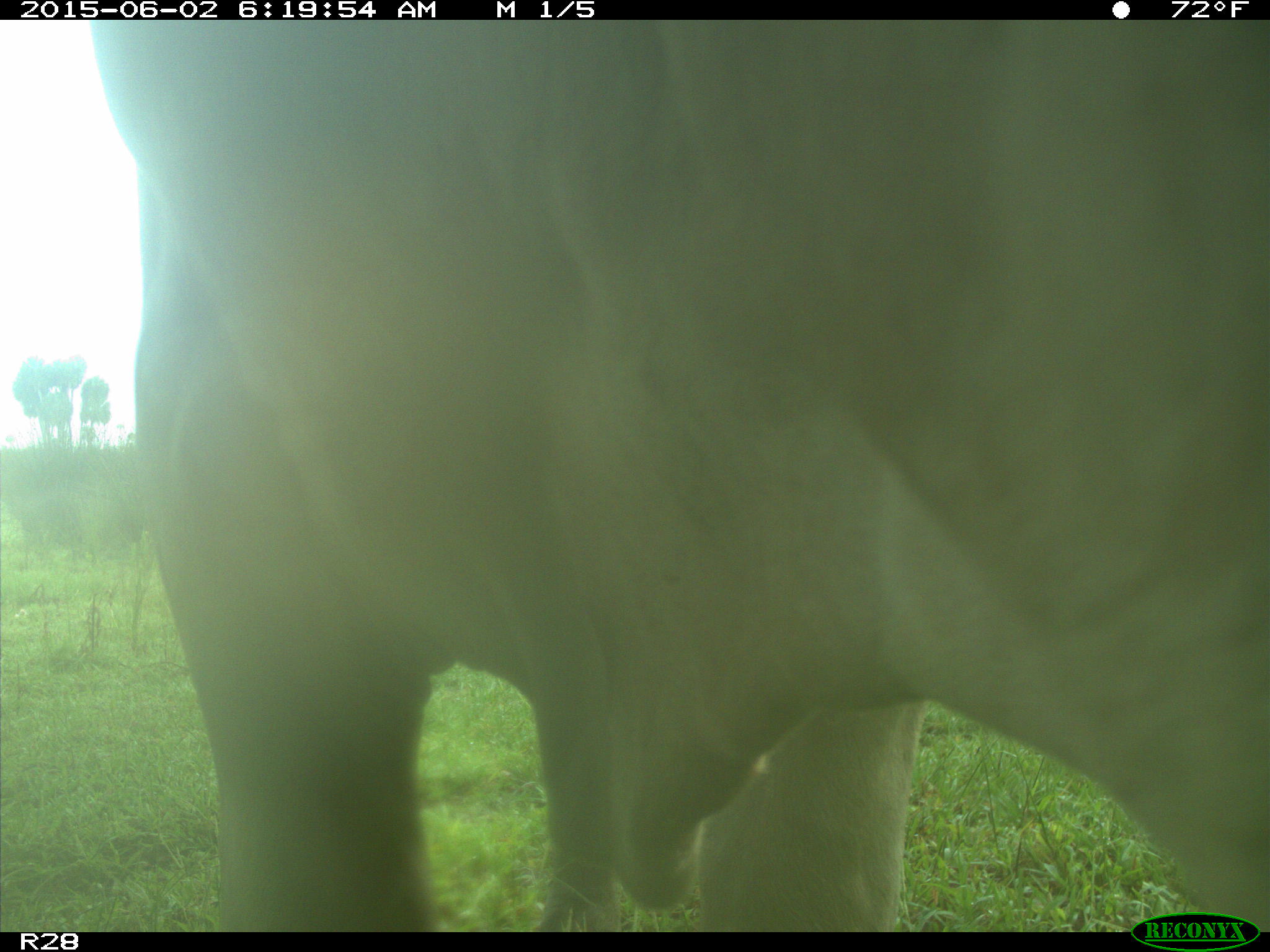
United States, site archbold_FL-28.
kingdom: Animalia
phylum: Chordata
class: Mammalia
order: Artiodactyla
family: Bovidae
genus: Bos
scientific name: Bos taurus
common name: domestic cow